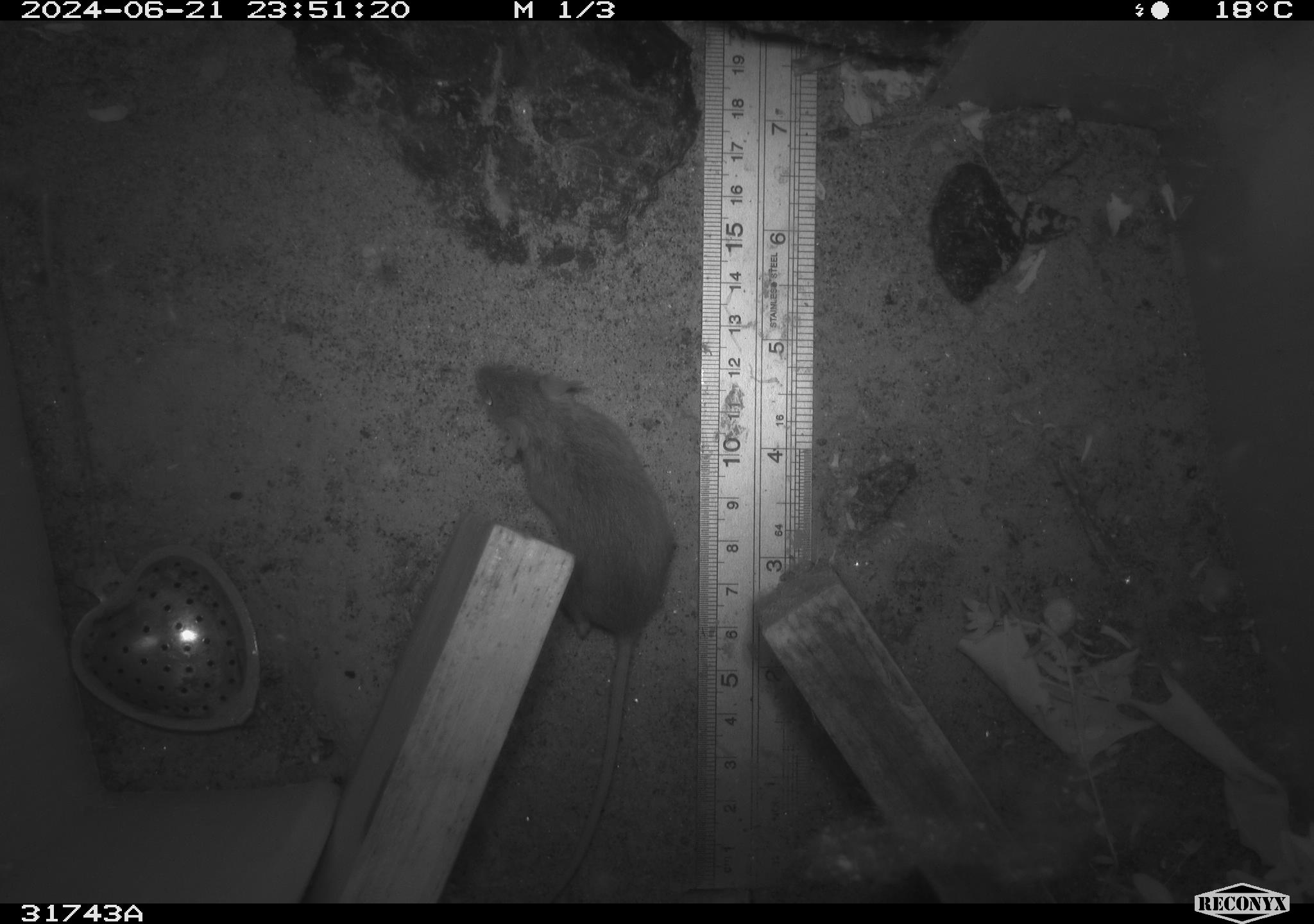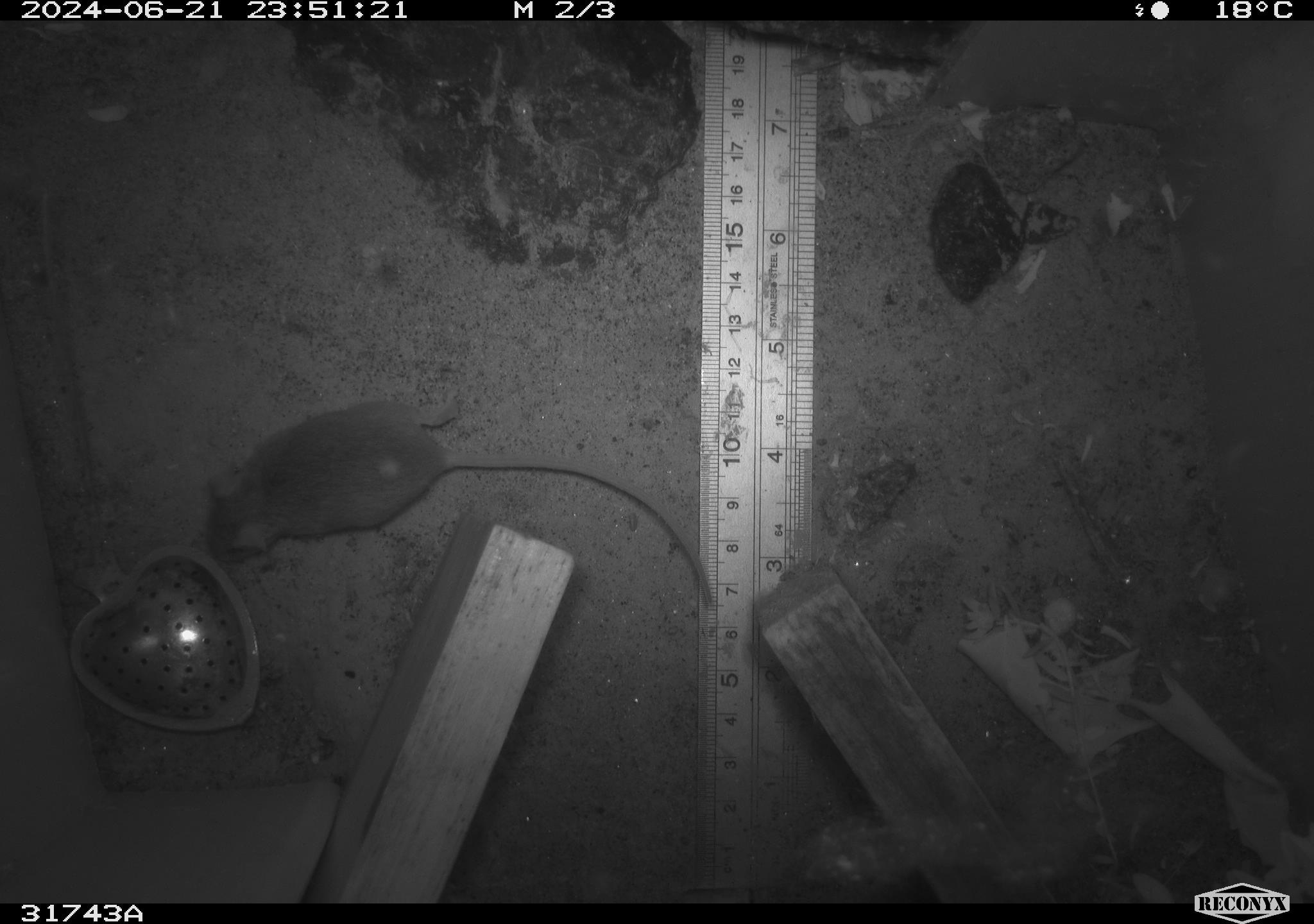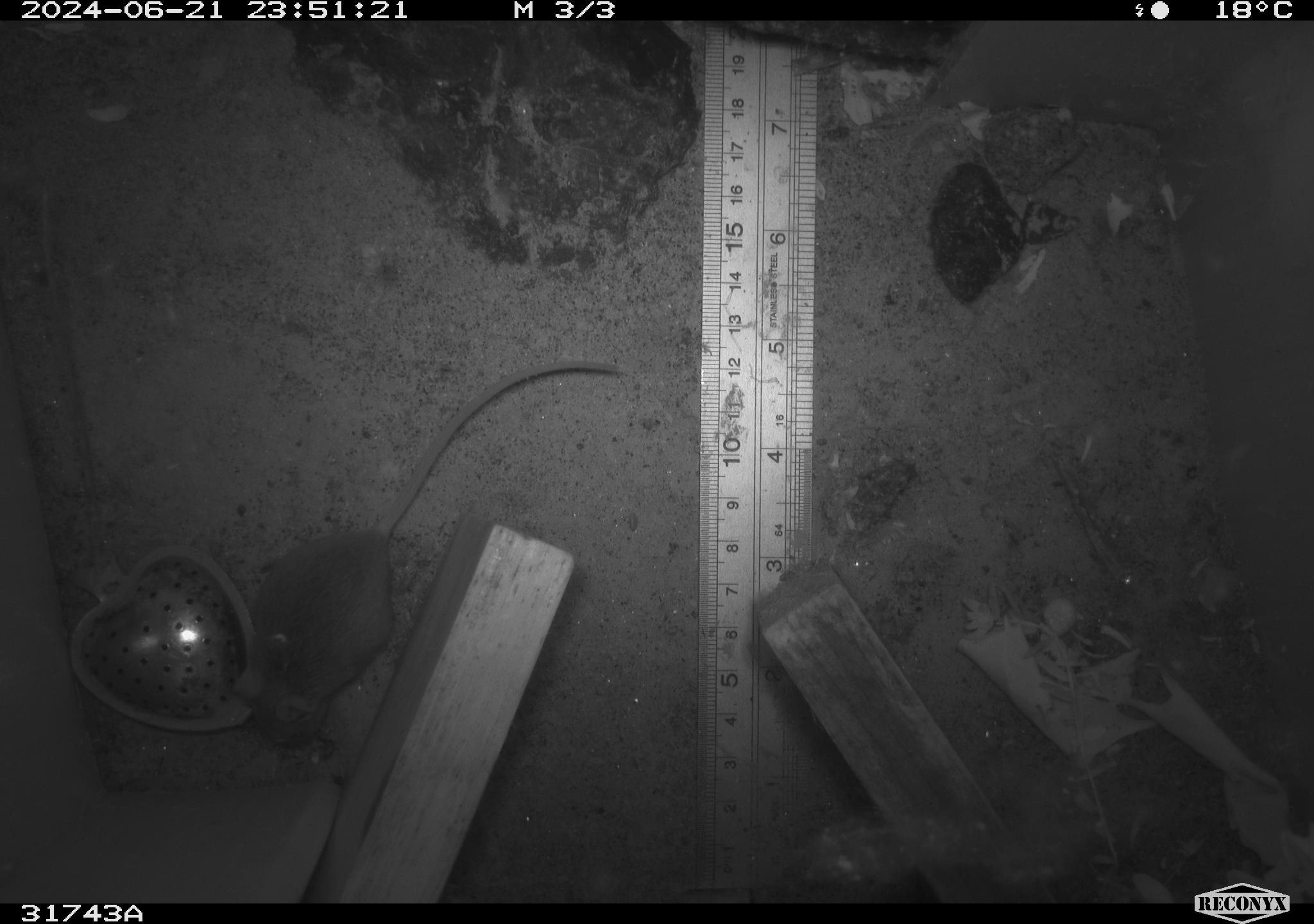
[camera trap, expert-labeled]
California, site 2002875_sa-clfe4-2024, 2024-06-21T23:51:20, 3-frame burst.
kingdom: Animalia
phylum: Chordata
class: Mammalia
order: Rodentia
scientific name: Rodentia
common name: mouse species